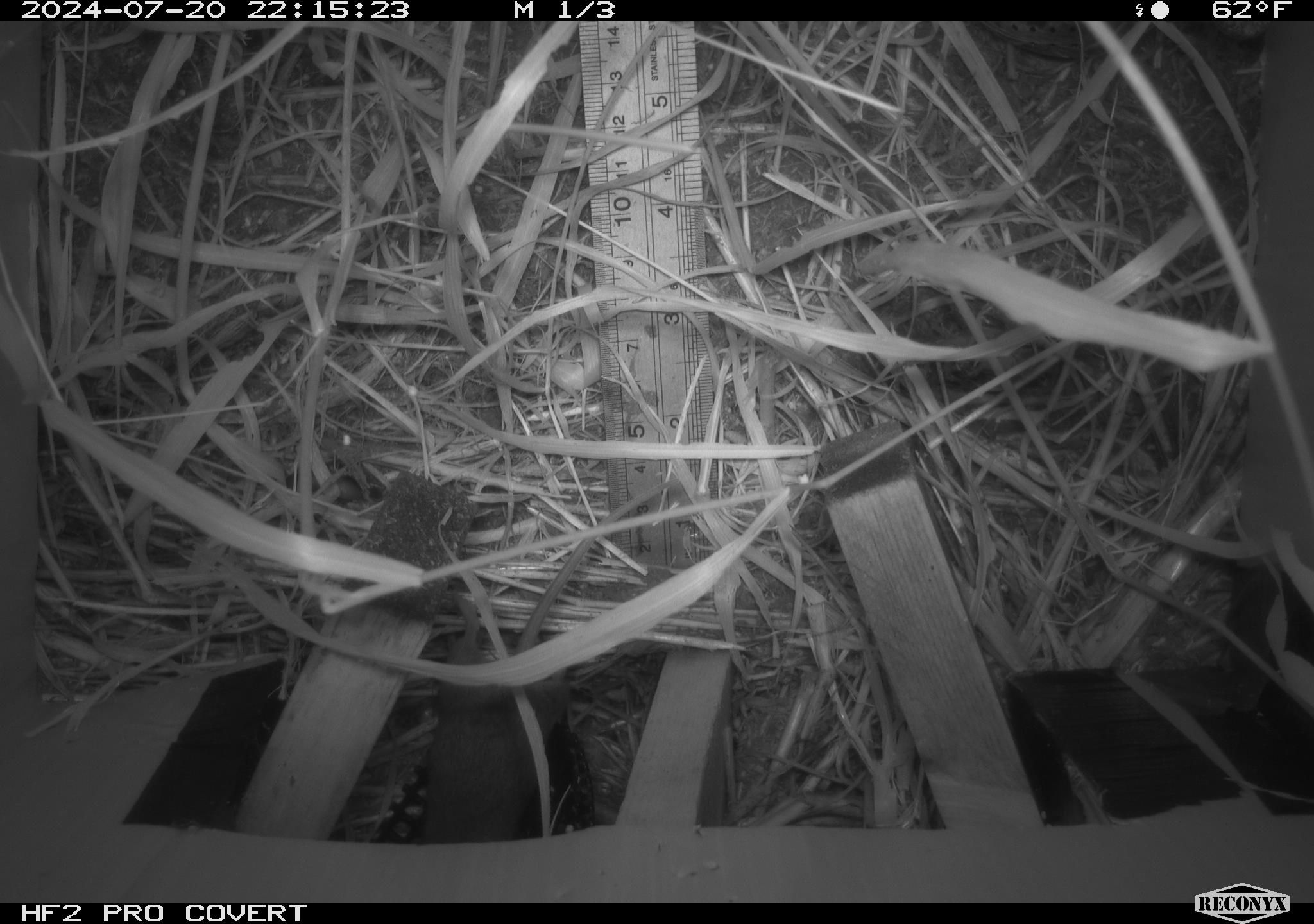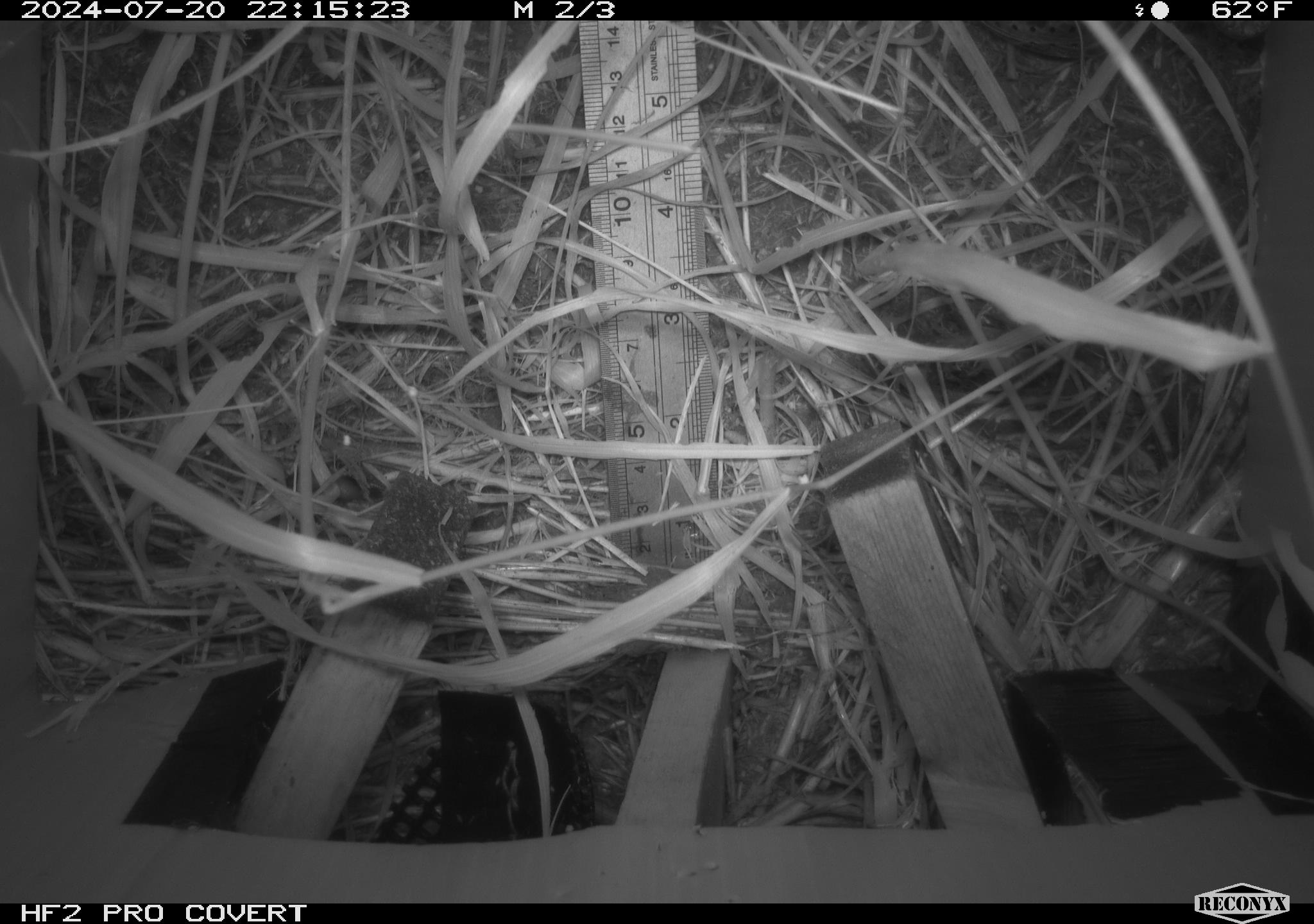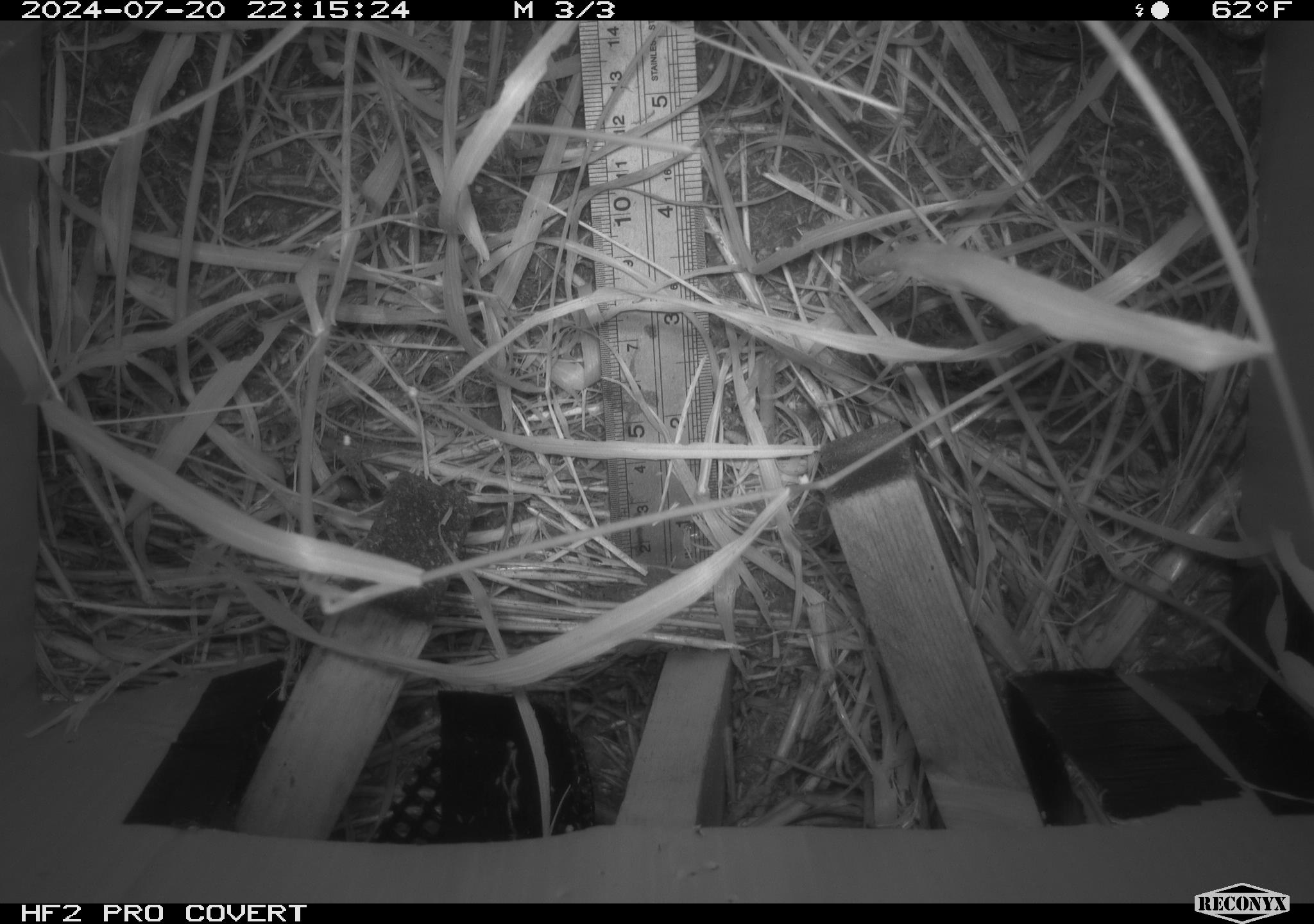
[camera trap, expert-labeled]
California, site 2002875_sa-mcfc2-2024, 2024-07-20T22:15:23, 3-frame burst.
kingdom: Animalia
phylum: Chordata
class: Mammalia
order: Rodentia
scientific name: Rodentia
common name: rodent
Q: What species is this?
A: Rodent (Rodentia).